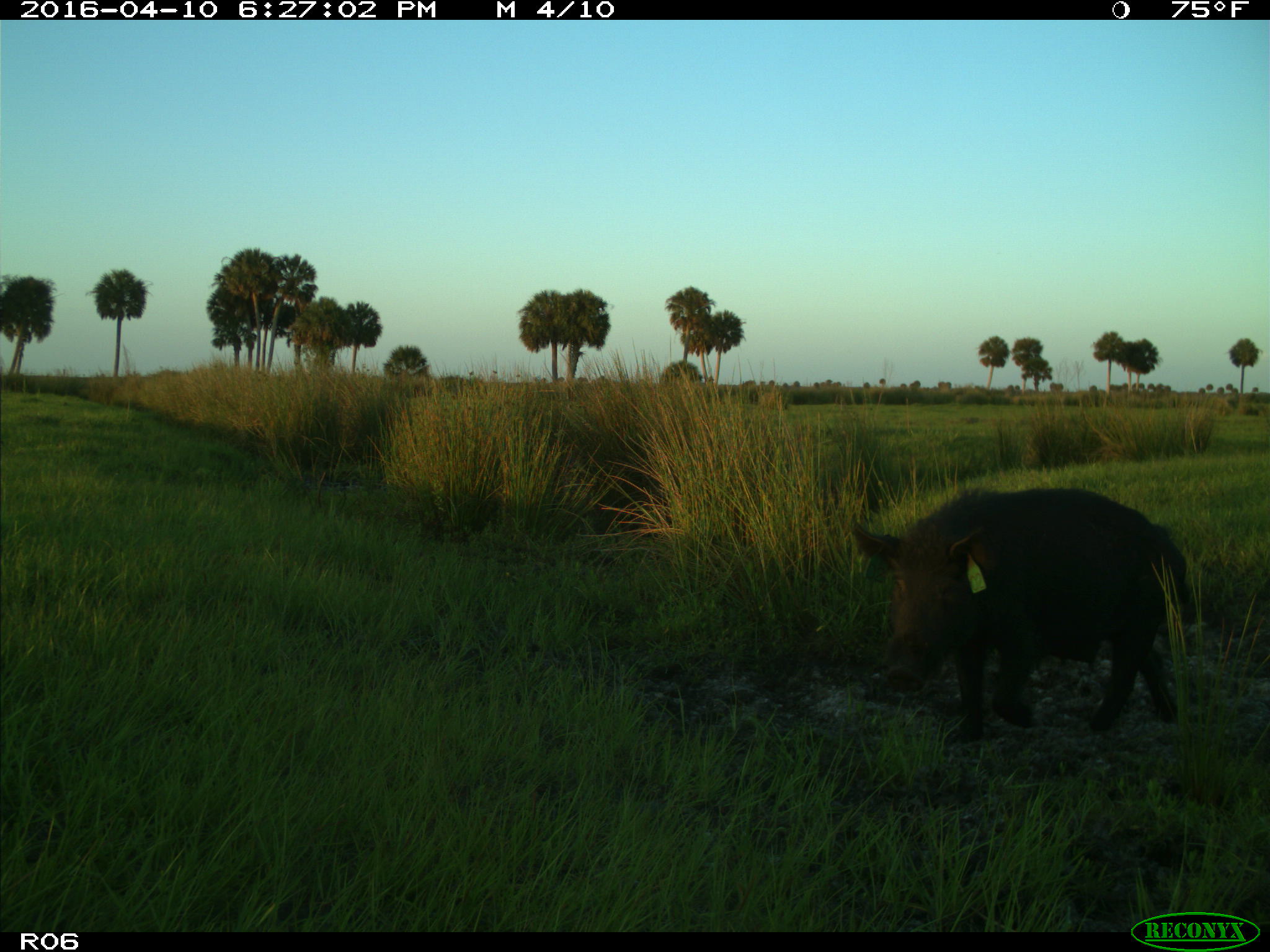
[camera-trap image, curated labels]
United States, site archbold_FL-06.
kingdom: Animalia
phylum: Chordata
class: Mammalia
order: Artiodactyla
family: Suidae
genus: Sus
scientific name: Sus scrofa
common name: wild boar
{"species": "Sus scrofa (wild boar)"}